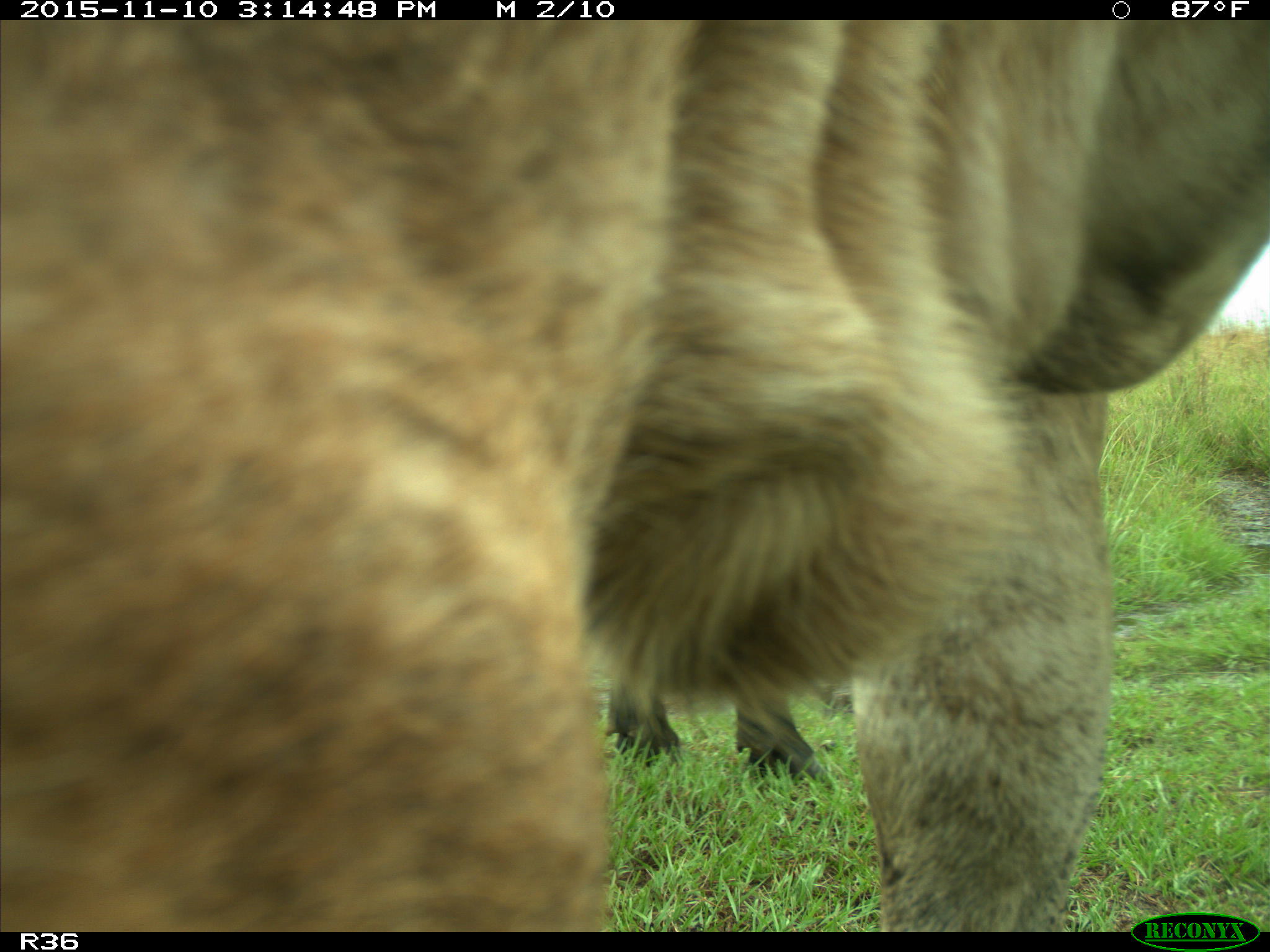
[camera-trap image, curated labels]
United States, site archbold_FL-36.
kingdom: Animalia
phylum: Chordata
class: Mammalia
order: Artiodactyla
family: Bovidae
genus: Bos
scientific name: Bos taurus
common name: domestic cow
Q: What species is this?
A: Bos taurus (domestic cow).